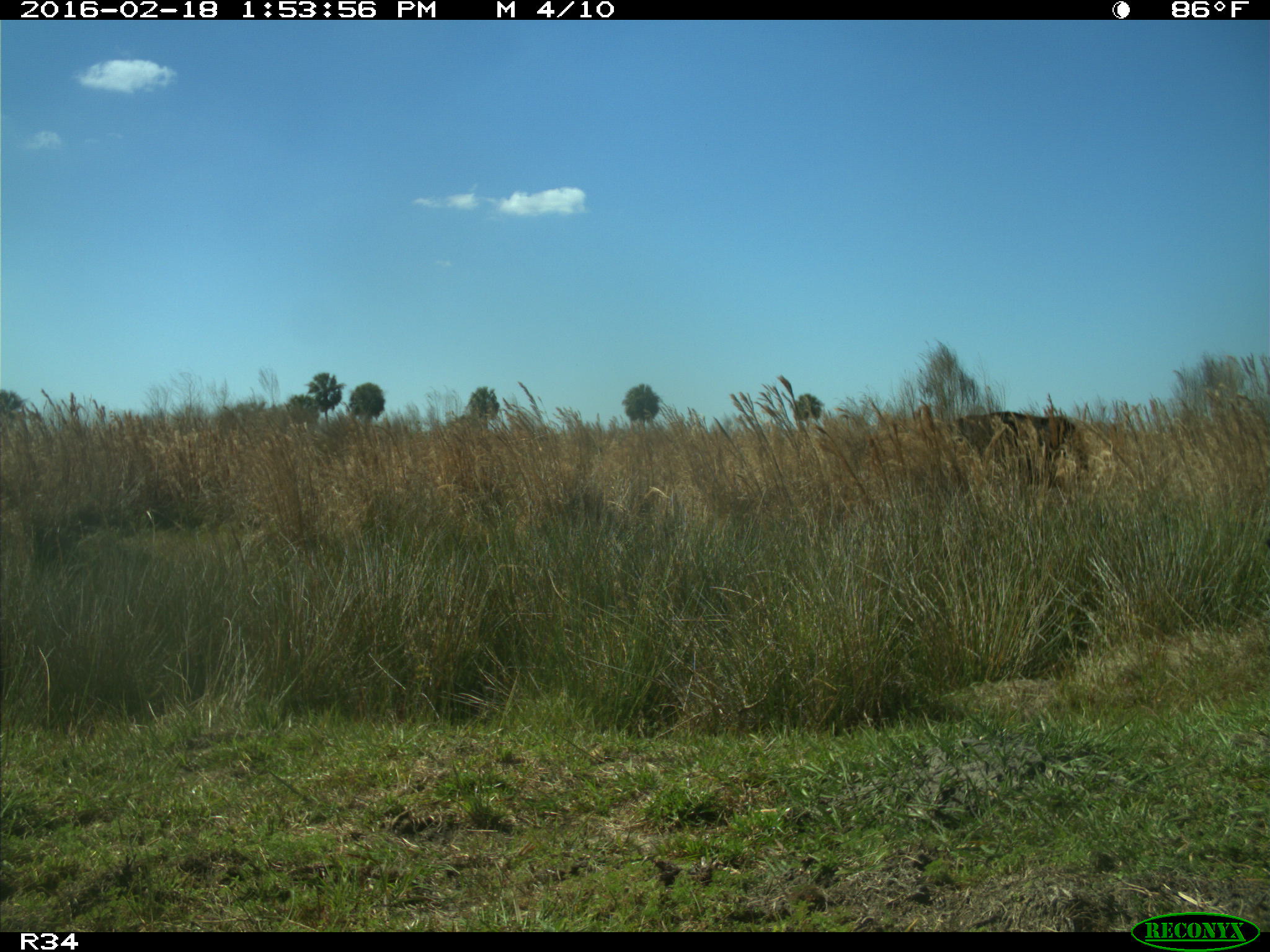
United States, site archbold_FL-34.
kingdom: Animalia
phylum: Chordata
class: Mammalia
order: Artiodactyla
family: Bovidae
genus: Bos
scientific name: Bos taurus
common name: domestic cow